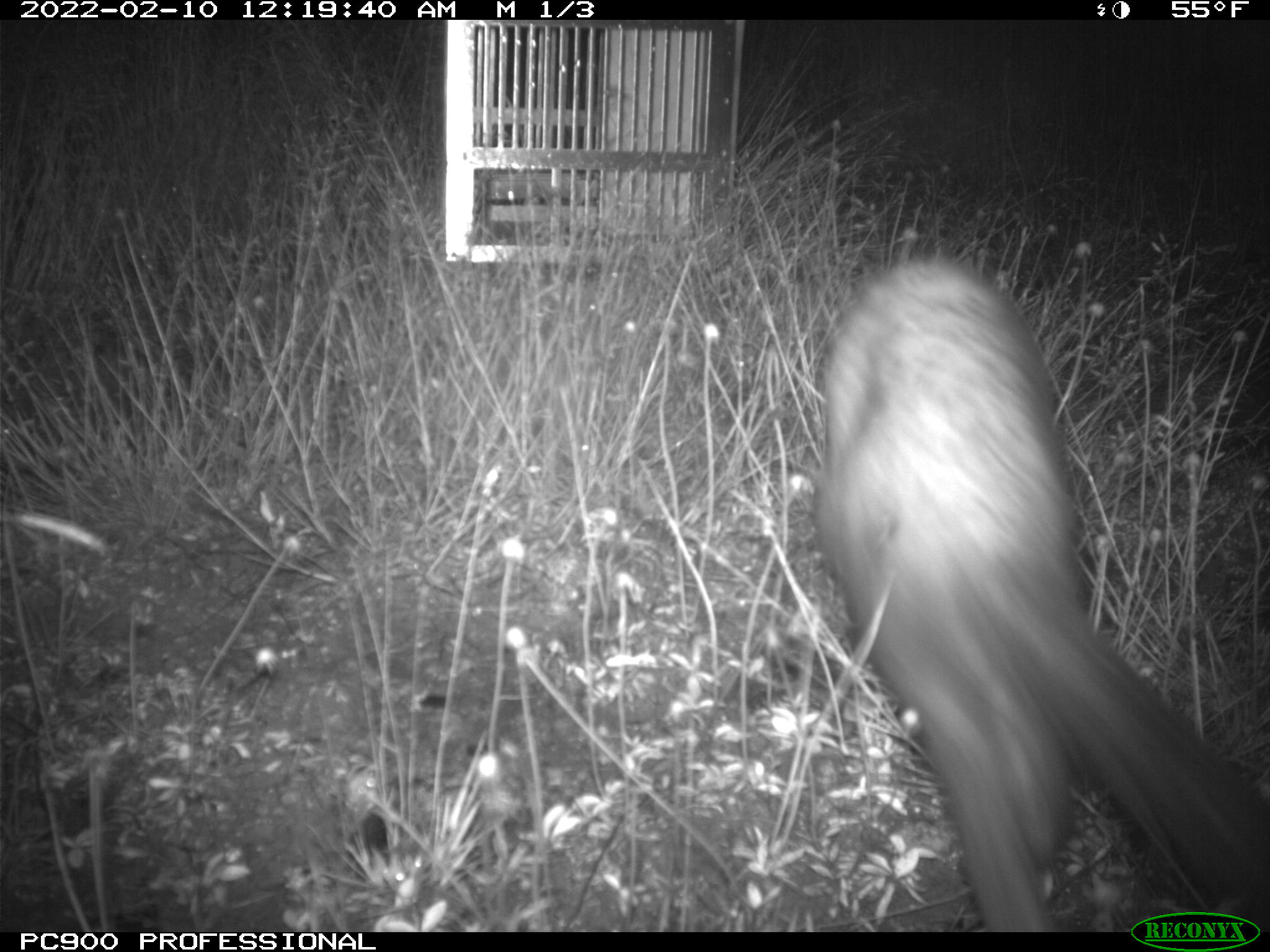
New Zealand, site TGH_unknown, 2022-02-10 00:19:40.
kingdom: Animalia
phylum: Chordata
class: Mammalia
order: Carnivora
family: Mustelidae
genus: Mustela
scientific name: Mustela furo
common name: ferret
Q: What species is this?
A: Ferret (Mustela furo).